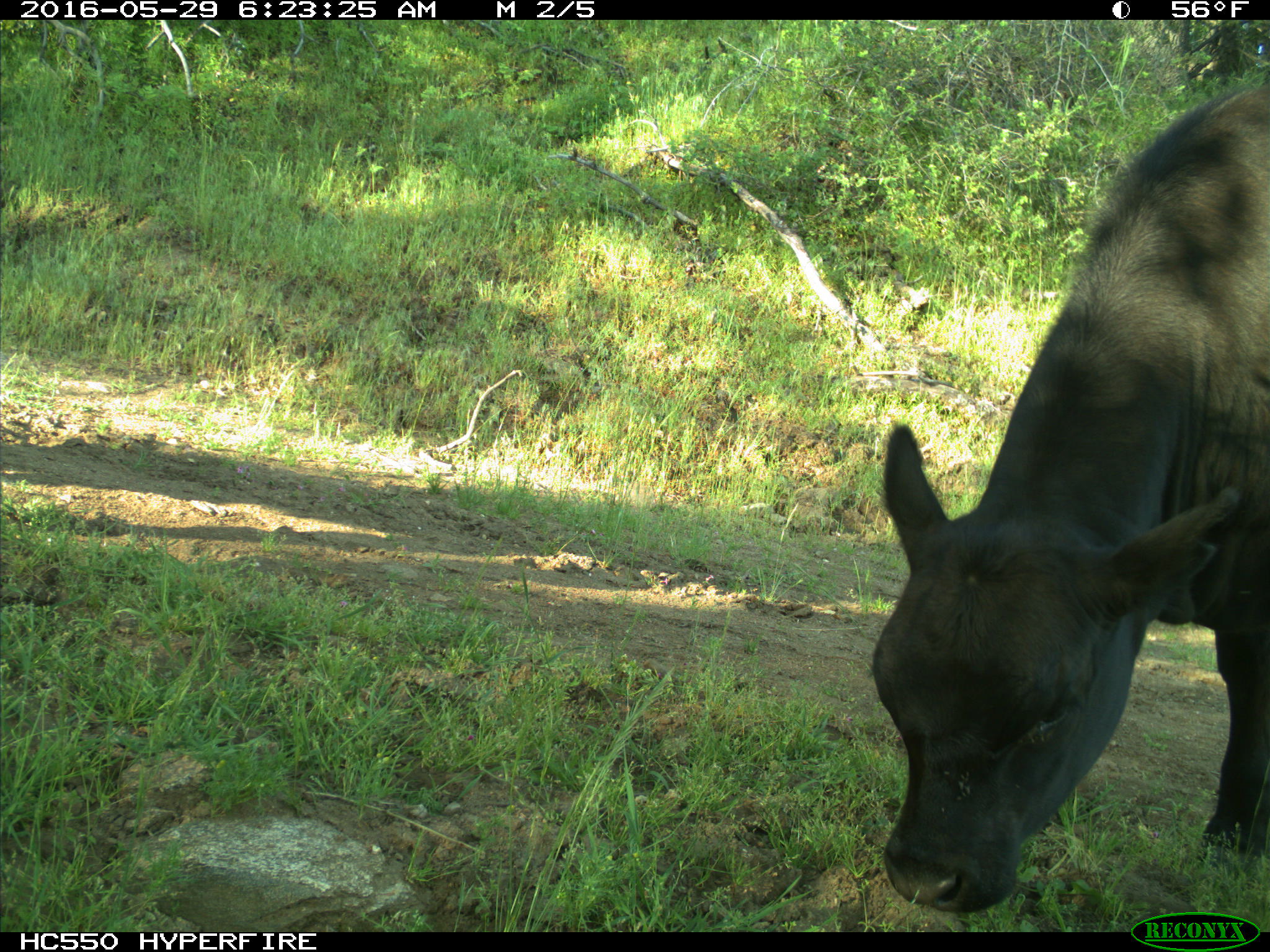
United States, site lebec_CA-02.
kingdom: Animalia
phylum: Chordata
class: Mammalia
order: Artiodactyla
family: Bovidae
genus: Bos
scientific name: Bos taurus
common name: domestic cow